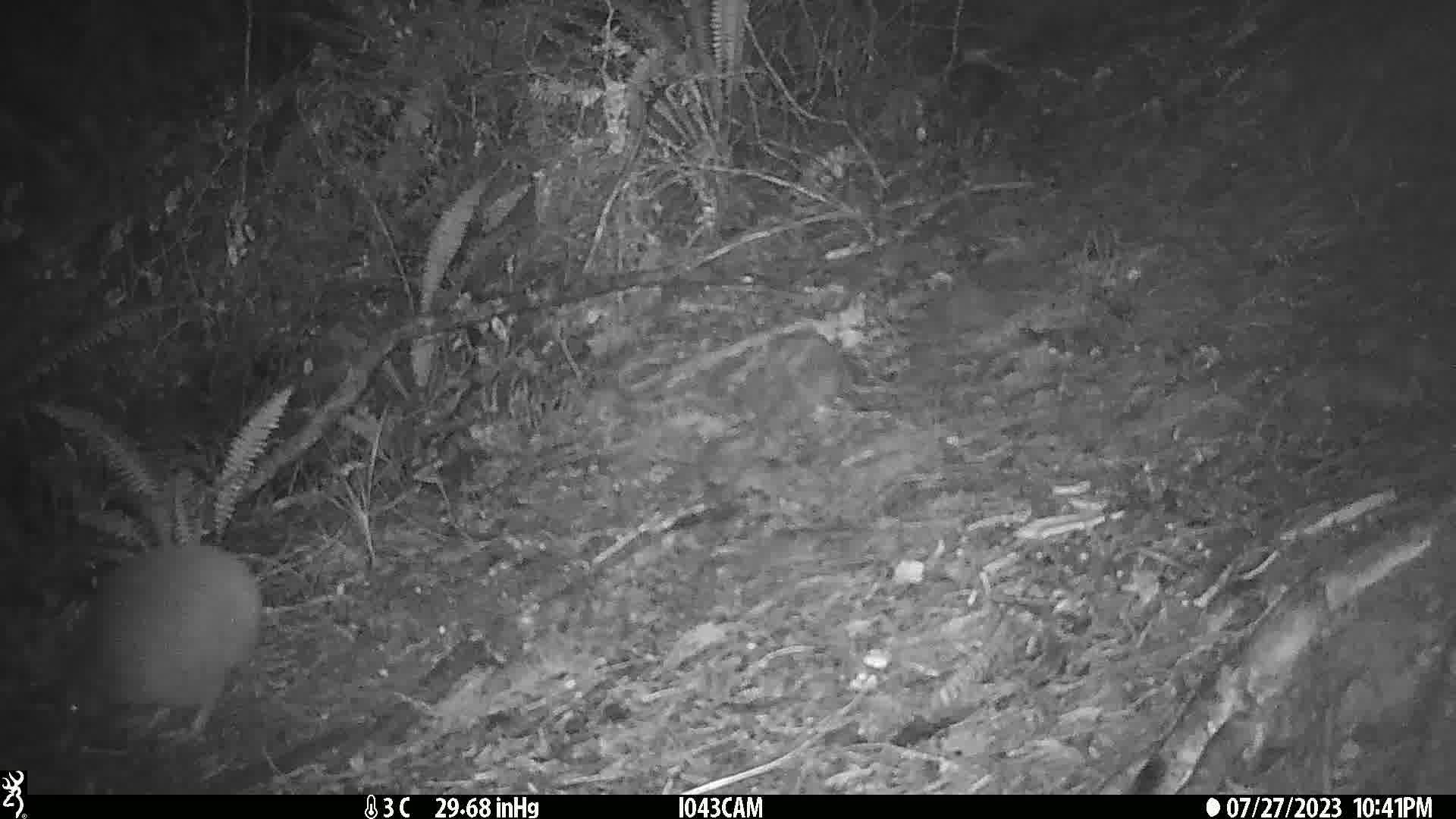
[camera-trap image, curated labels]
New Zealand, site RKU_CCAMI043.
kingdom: Animalia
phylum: Chordata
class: Aves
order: Apterygiformes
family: Apterygidae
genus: Apteryx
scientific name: Apteryx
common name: kiwi